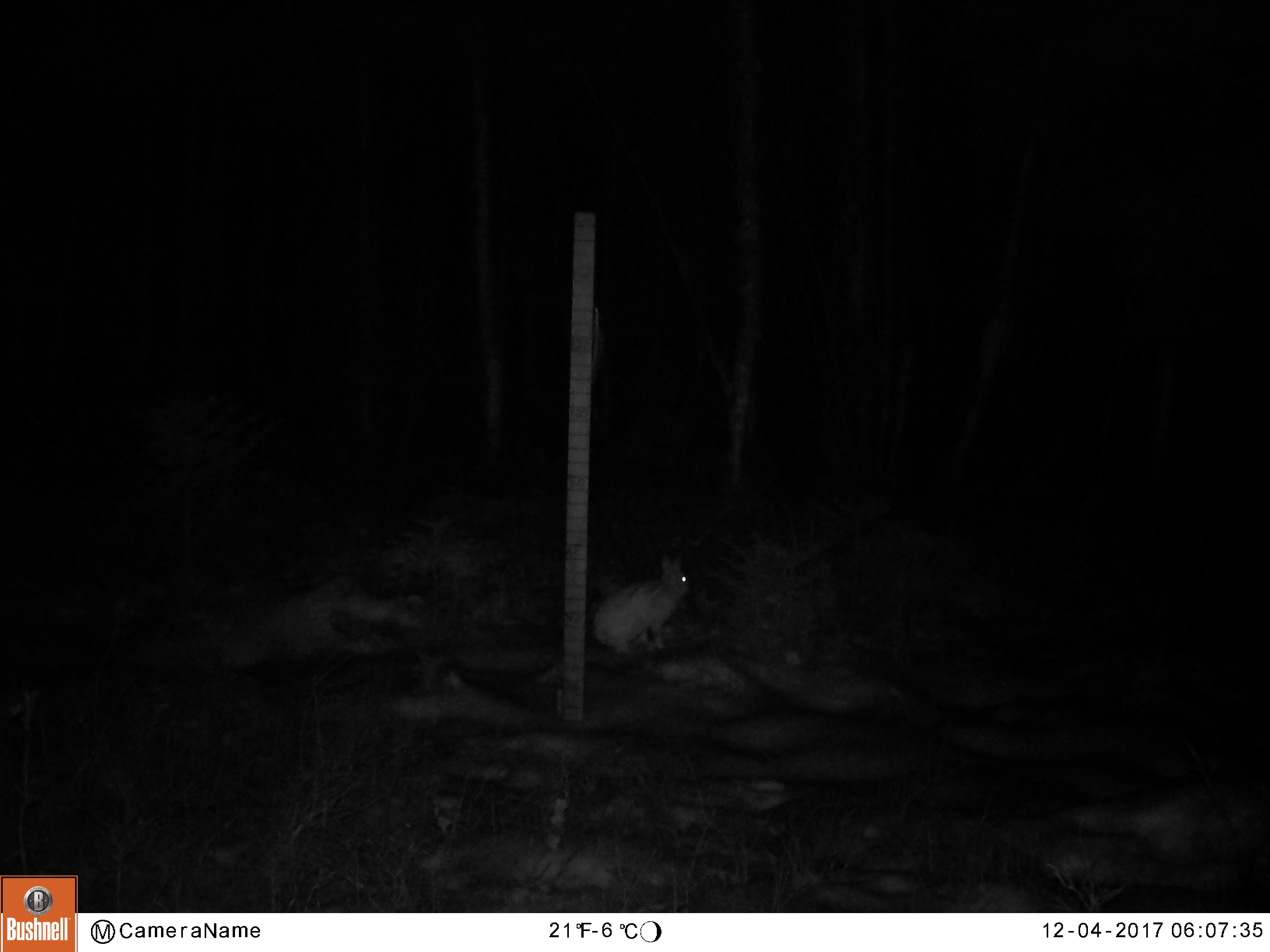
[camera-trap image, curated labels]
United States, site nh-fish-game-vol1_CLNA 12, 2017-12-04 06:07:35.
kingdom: Animalia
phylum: Chordata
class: Mammalia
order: Lagomorpha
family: Leporidae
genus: Lepus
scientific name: Lepus americanus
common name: snowshoe hare